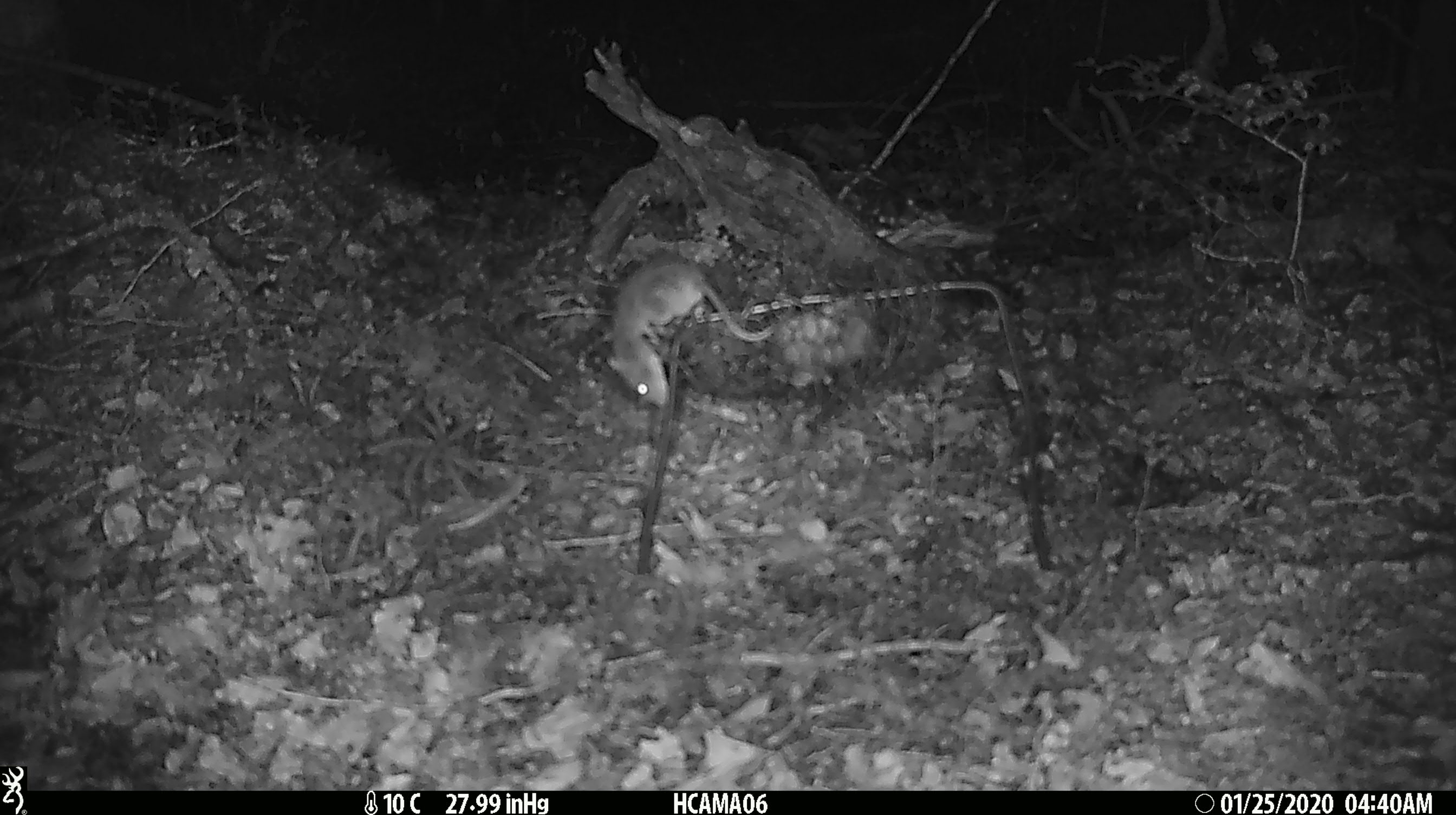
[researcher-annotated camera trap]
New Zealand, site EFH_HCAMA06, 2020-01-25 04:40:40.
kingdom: Animalia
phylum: Chordata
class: Mammalia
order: Rodentia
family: Muridae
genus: Mus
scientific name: Mus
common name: mouse